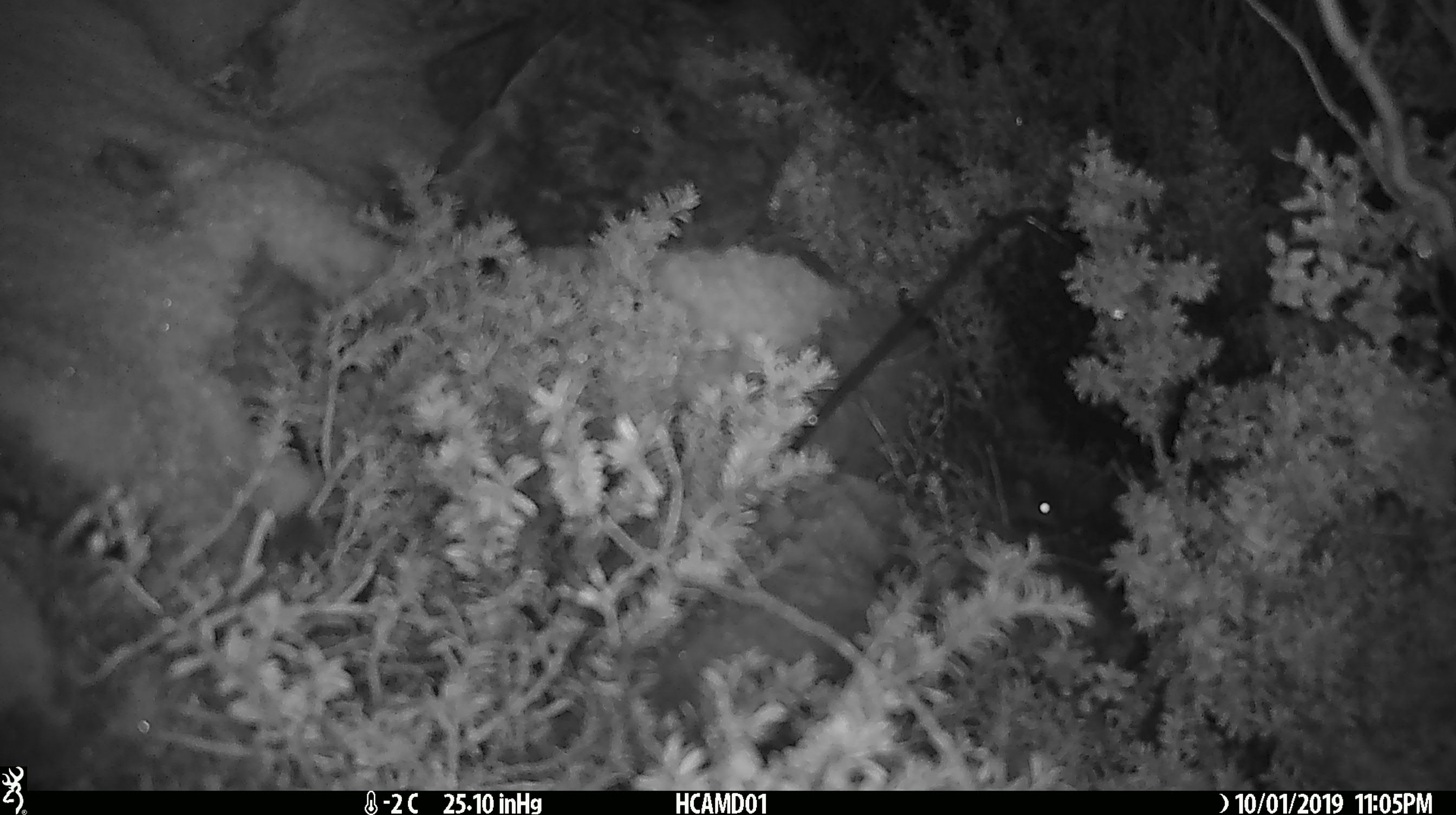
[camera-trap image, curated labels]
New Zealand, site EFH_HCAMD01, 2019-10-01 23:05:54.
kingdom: Animalia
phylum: Chordata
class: Mammalia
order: Rodentia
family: Muridae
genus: Mus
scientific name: Mus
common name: mouse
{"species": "mouse (Mus)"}